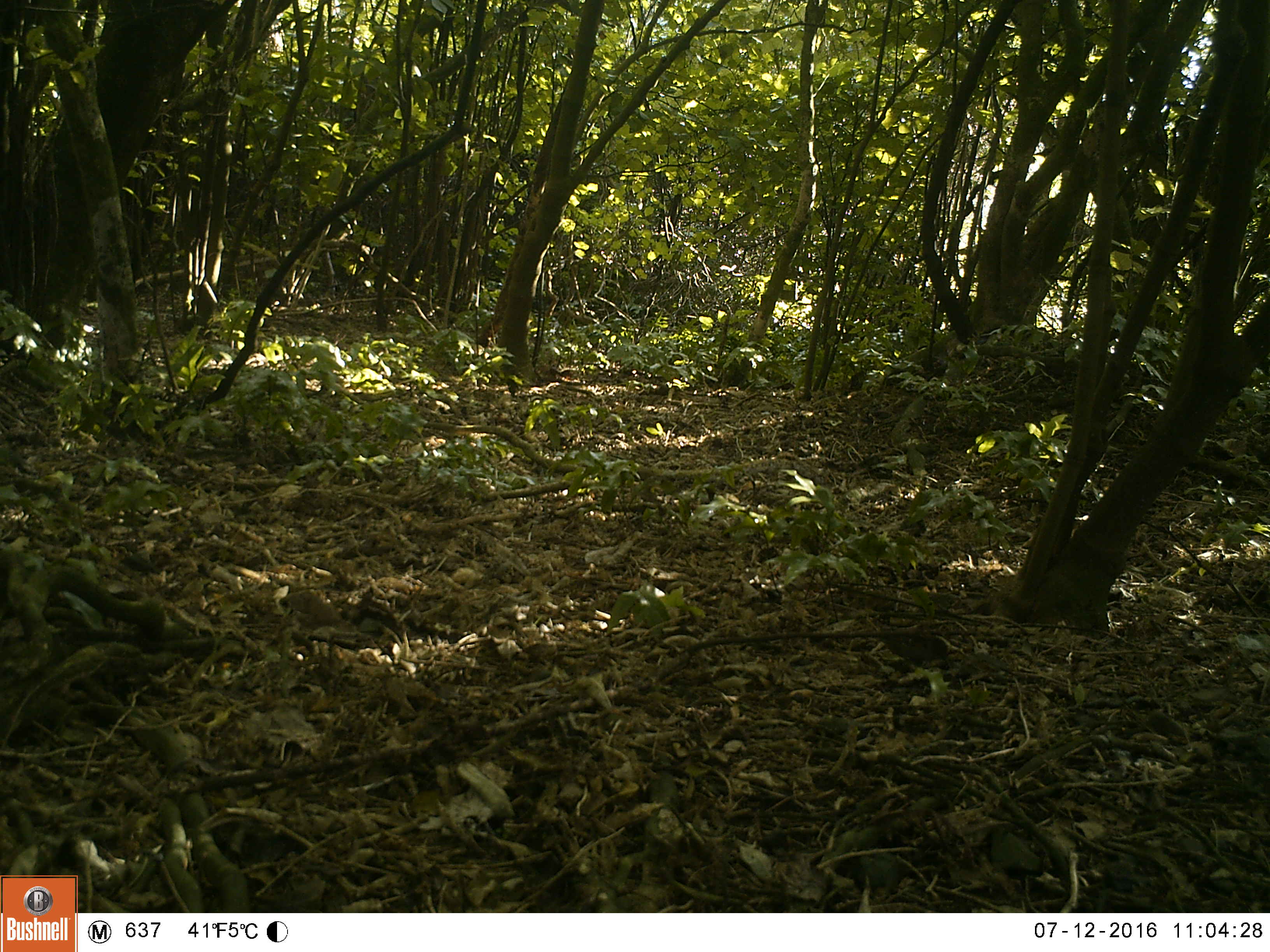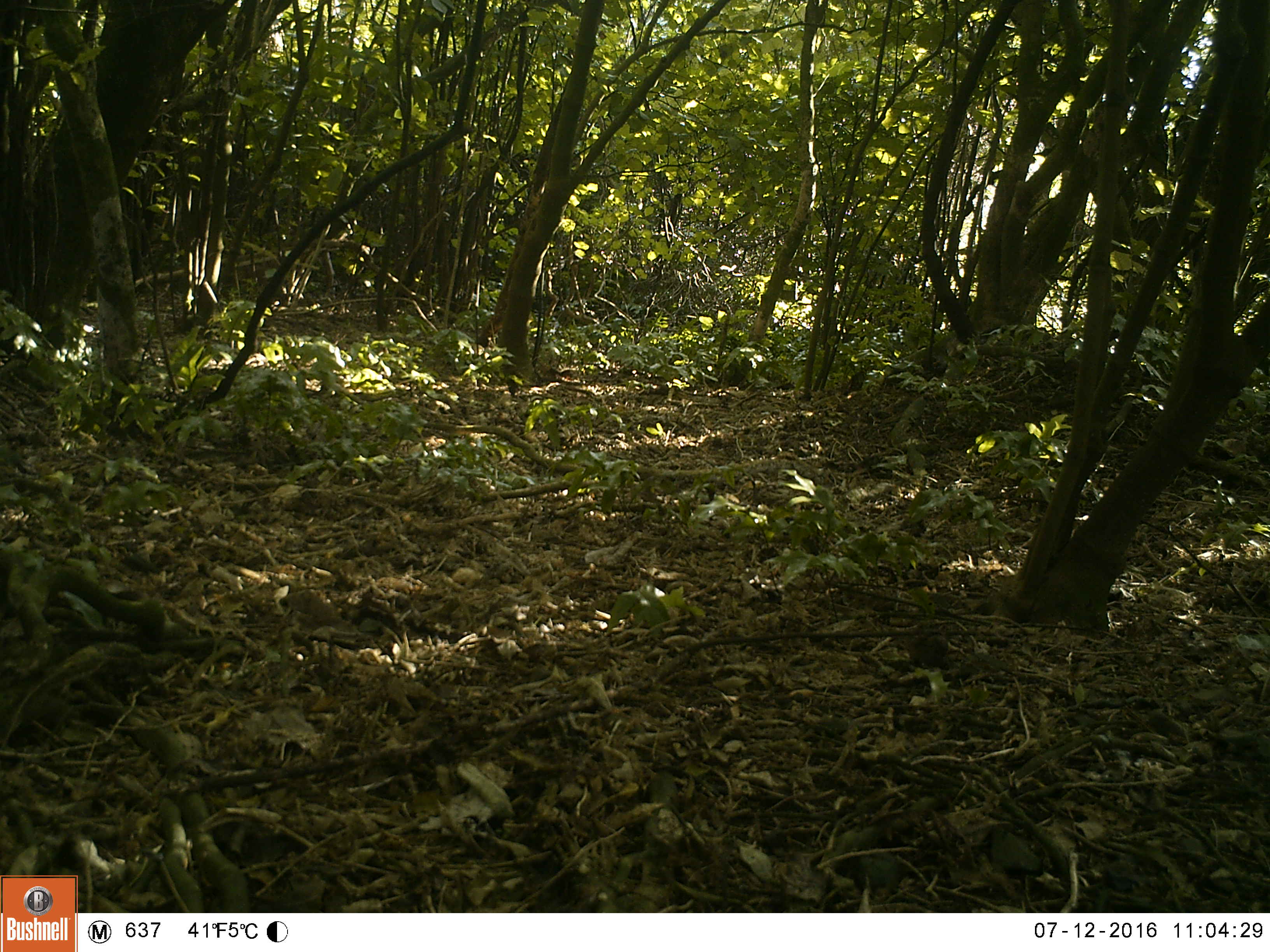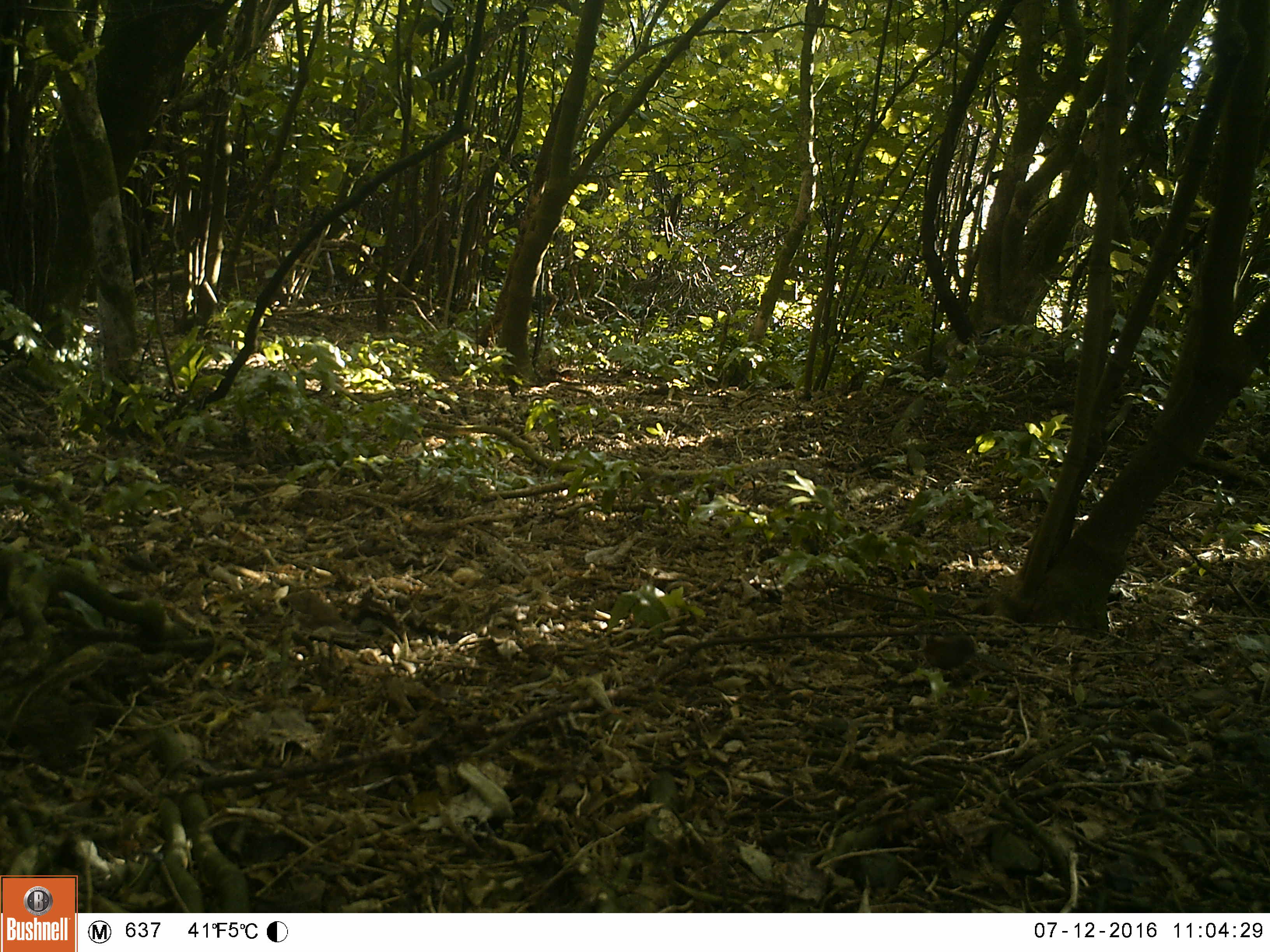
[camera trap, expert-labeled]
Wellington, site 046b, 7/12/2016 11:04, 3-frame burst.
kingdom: Animalia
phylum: Chordata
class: Aves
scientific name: Aves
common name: bird